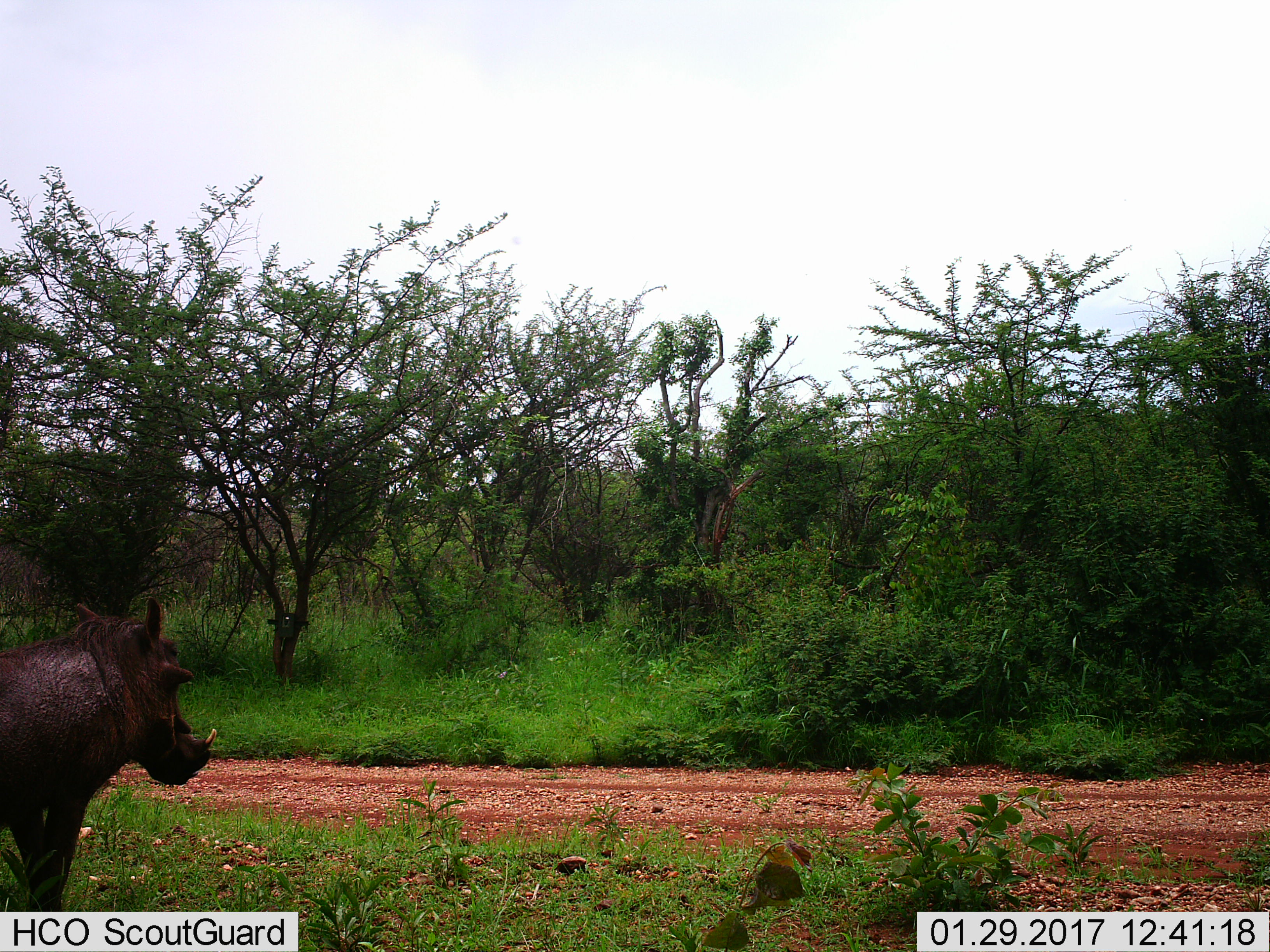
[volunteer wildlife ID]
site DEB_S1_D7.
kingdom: Animalia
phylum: Chordata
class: Mammalia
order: Artiodactyla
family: Suidae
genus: Phacochoerus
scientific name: Phacochoerus africanus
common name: warthog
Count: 1.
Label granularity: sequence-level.